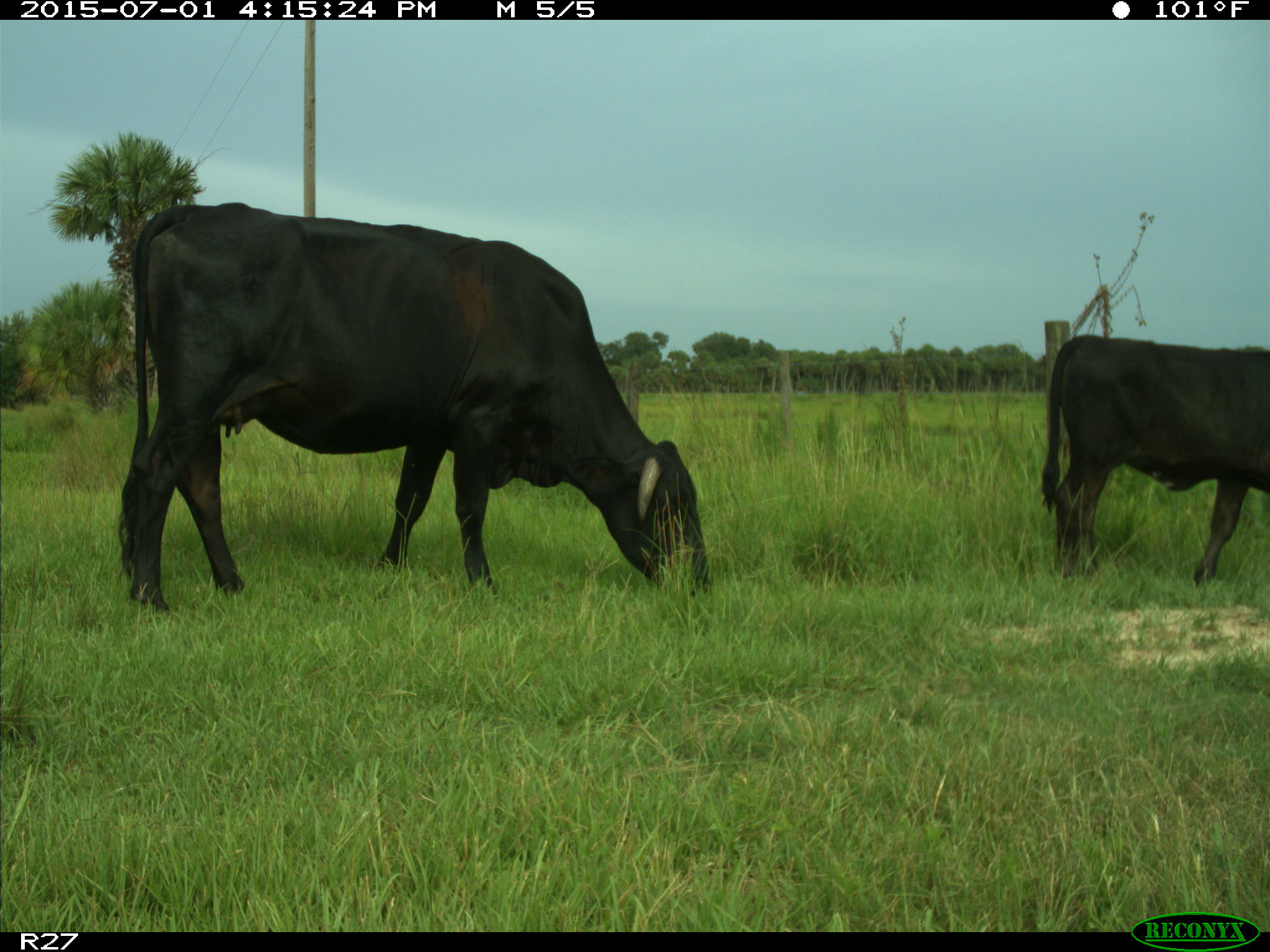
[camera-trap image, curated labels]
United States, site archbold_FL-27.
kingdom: Animalia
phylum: Chordata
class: Mammalia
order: Artiodactyla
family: Bovidae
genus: Bos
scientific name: Bos taurus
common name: domestic cow